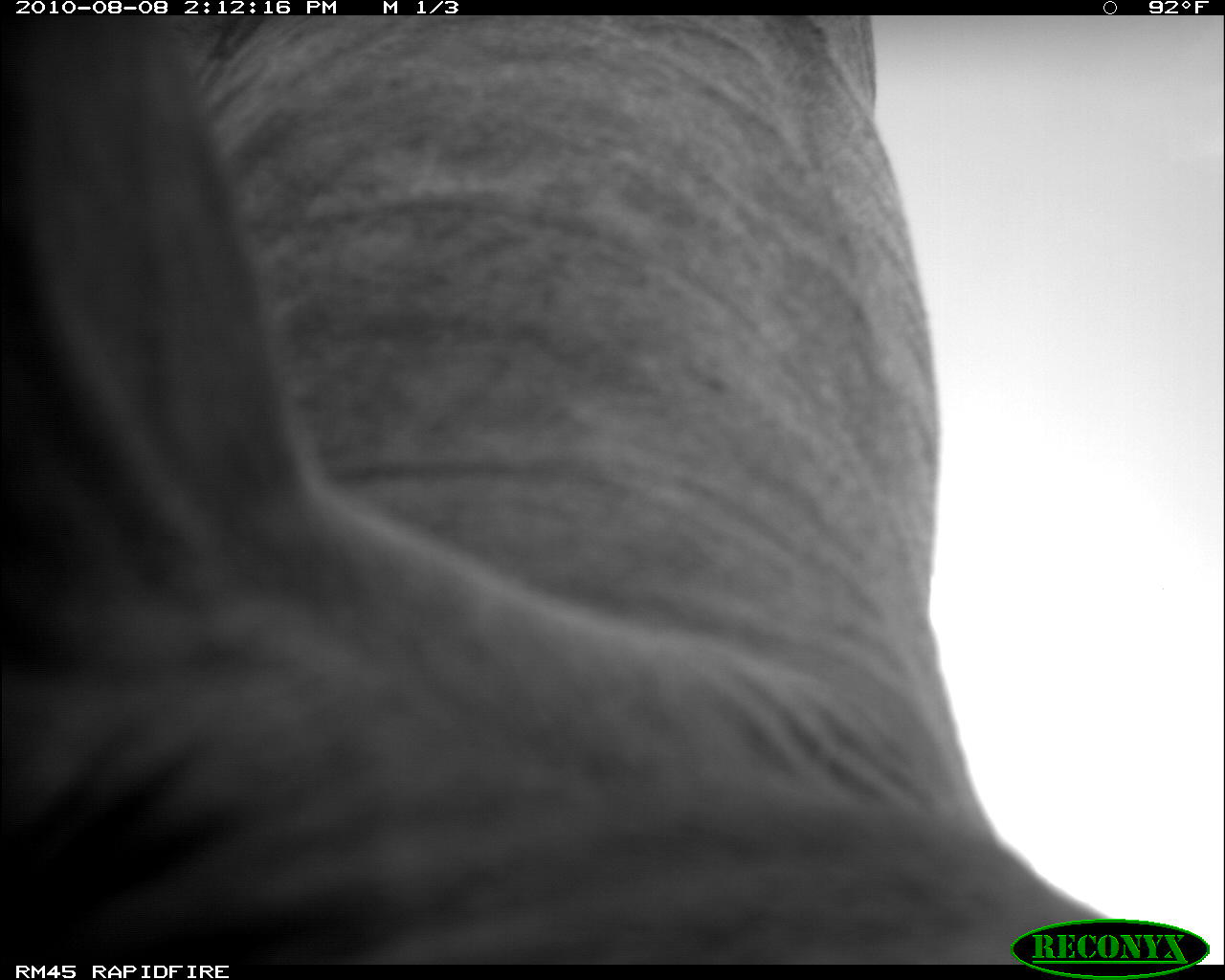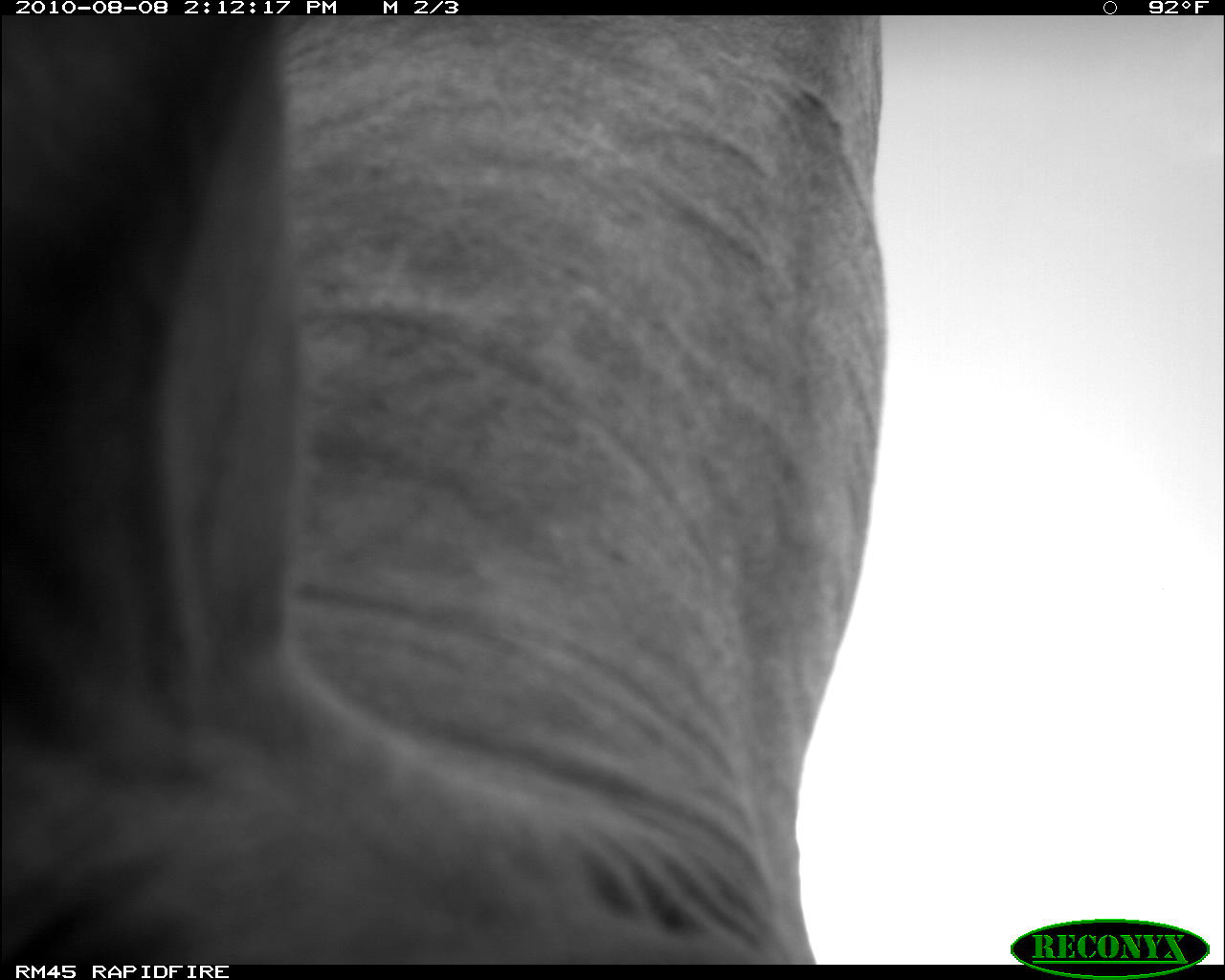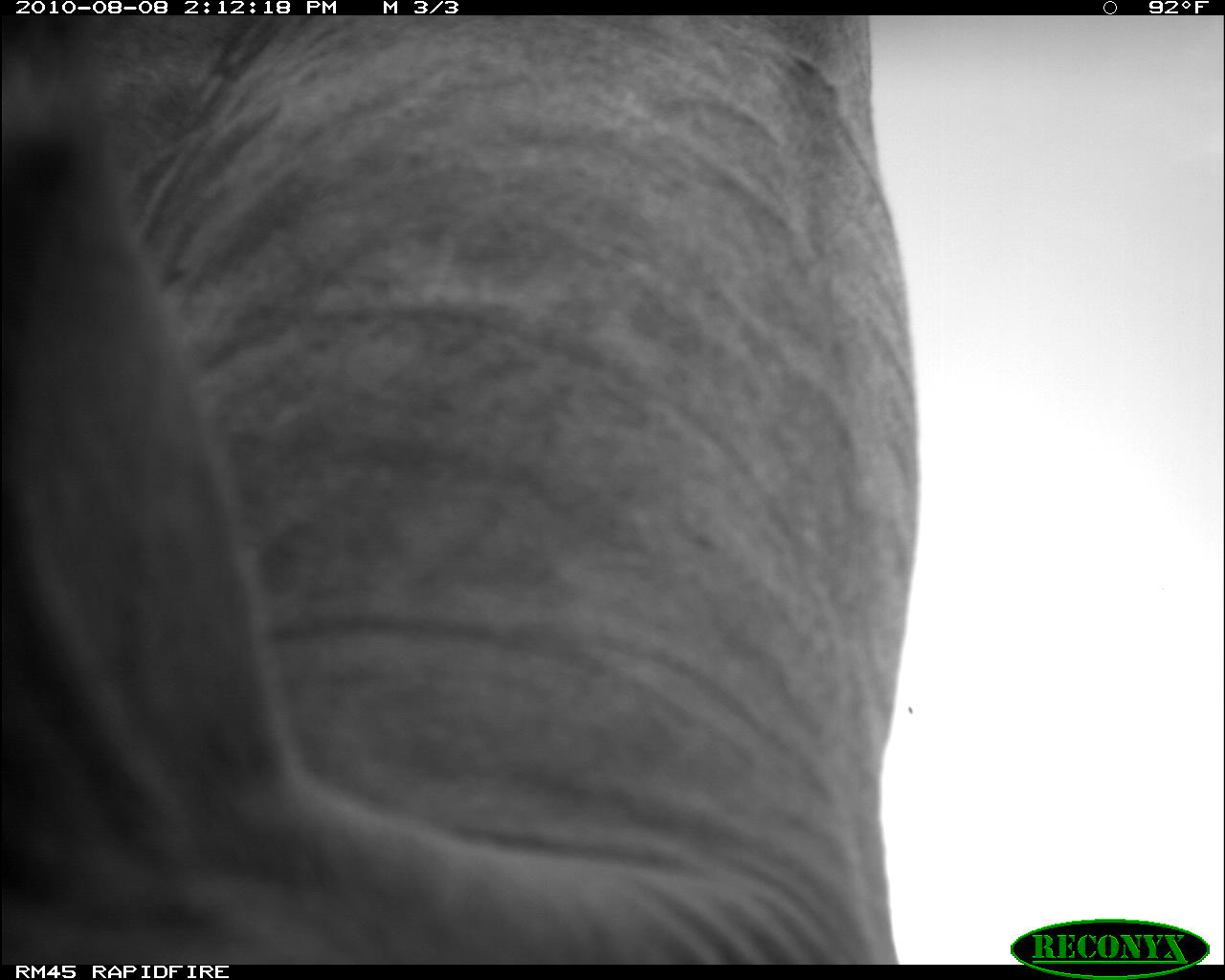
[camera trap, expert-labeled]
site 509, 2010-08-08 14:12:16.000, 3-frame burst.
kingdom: Animalia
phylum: Chordata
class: Mammalia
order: Artiodactyla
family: Bovidae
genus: Bos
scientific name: Bos taurus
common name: domestic cattle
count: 1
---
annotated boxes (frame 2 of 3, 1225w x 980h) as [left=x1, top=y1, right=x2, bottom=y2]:
bos taurus: [left=0, top=15, right=888, bottom=965]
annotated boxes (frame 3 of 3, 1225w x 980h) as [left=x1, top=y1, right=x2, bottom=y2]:
bos taurus: [left=0, top=15, right=919, bottom=965]